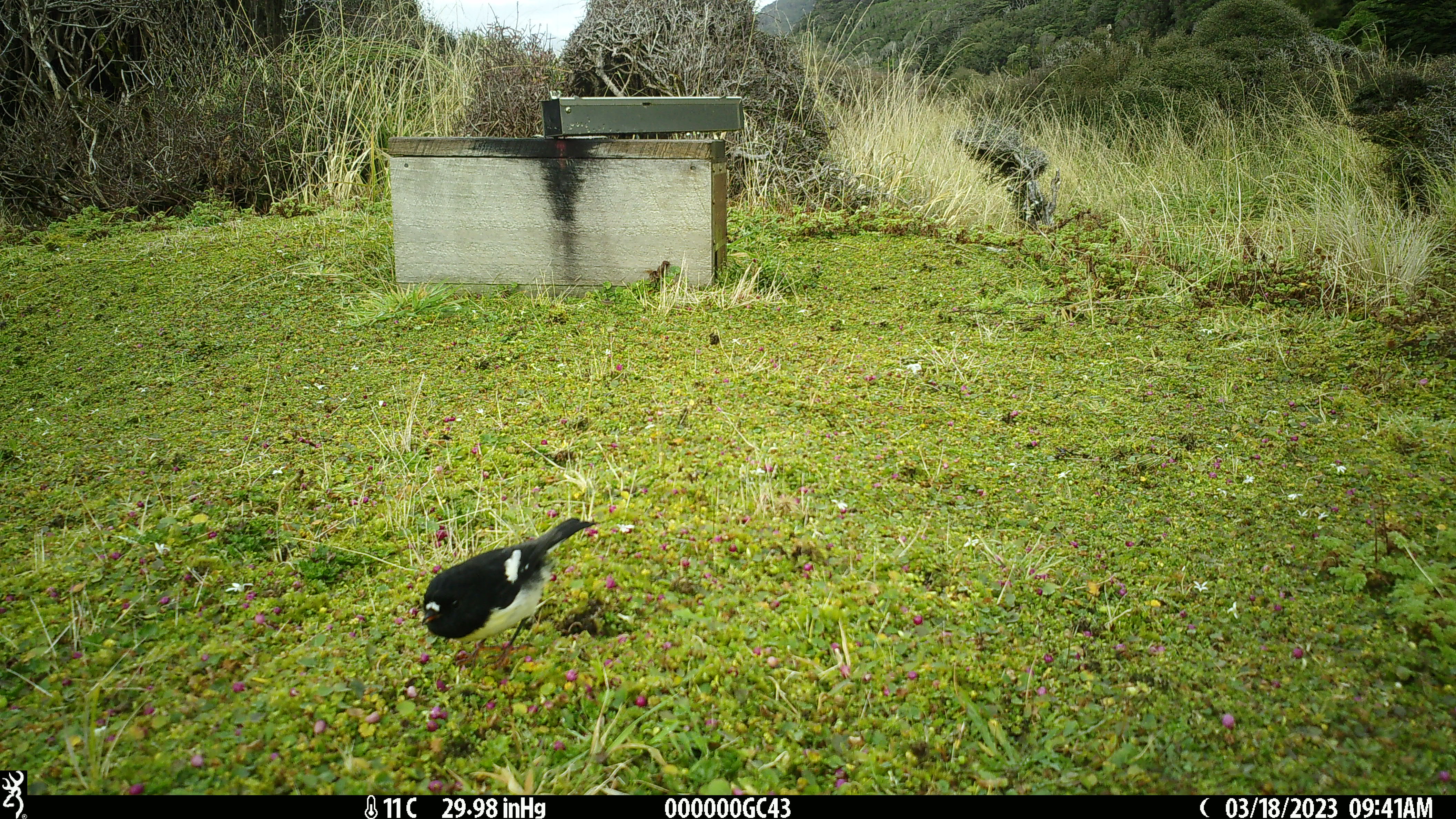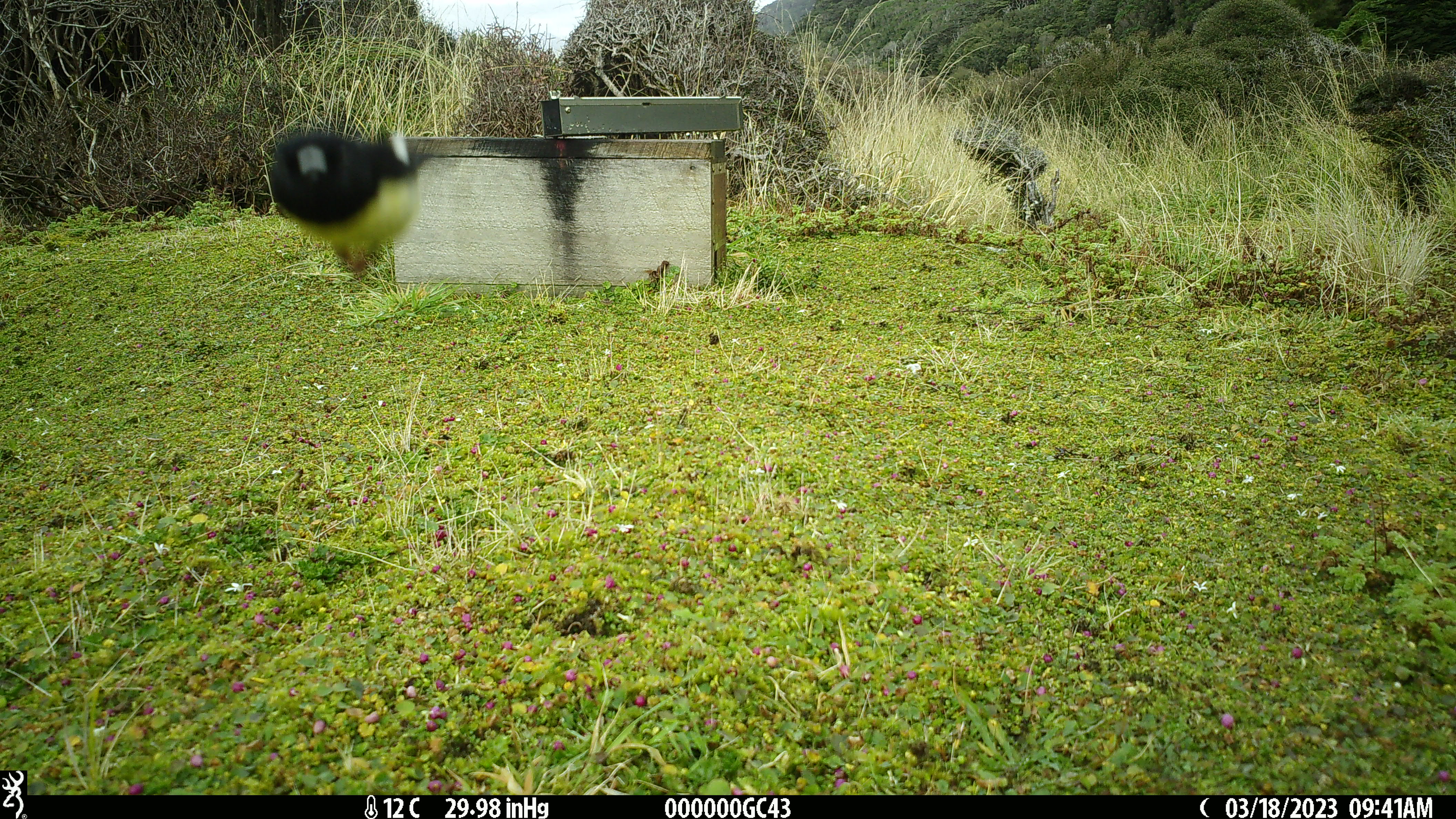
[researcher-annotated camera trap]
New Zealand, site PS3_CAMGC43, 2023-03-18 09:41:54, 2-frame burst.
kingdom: Animalia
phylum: Chordata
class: Aves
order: Passeriformes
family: Petroicidae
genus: Petroica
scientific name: Petroica macrocephala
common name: tomtit